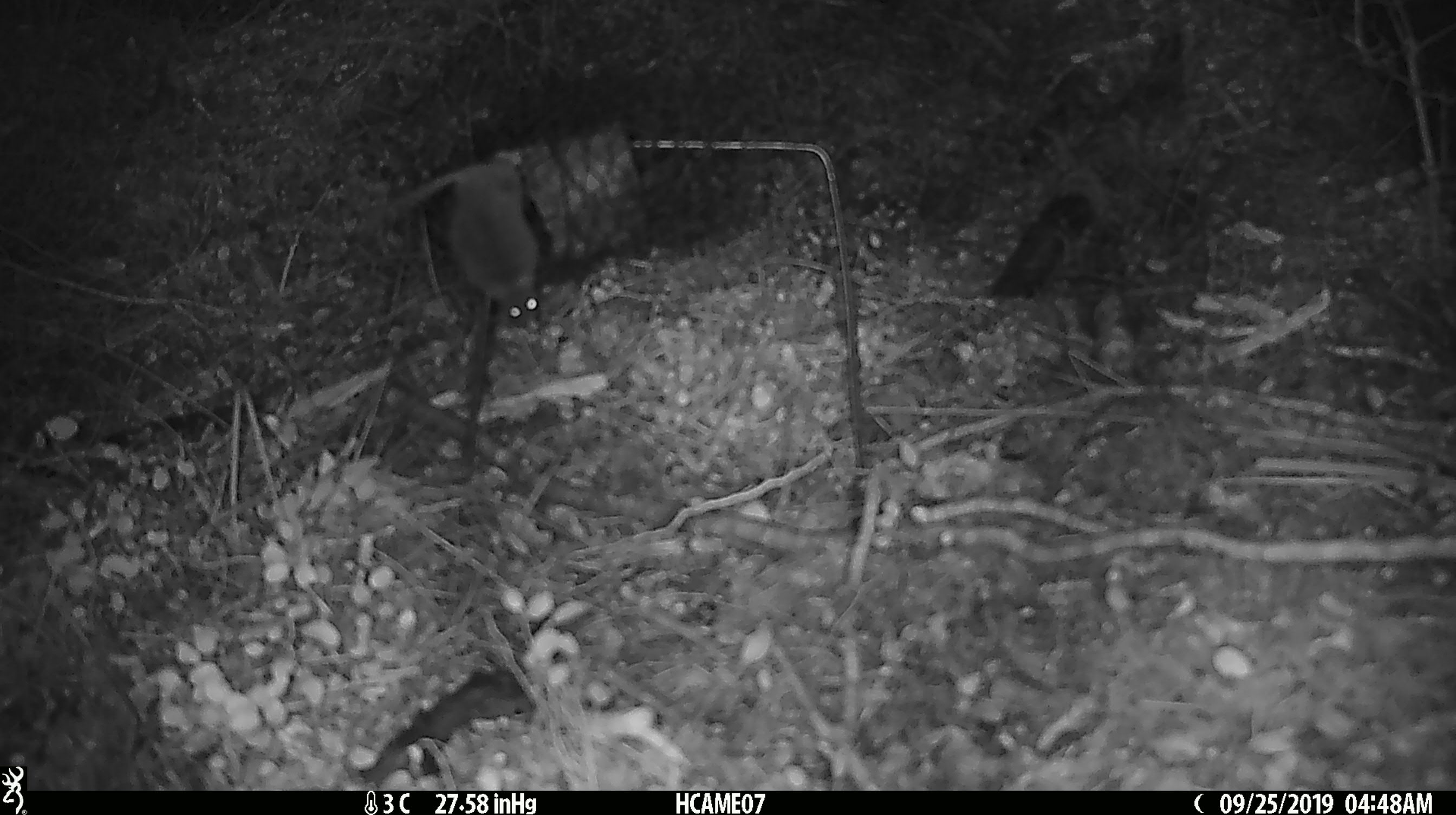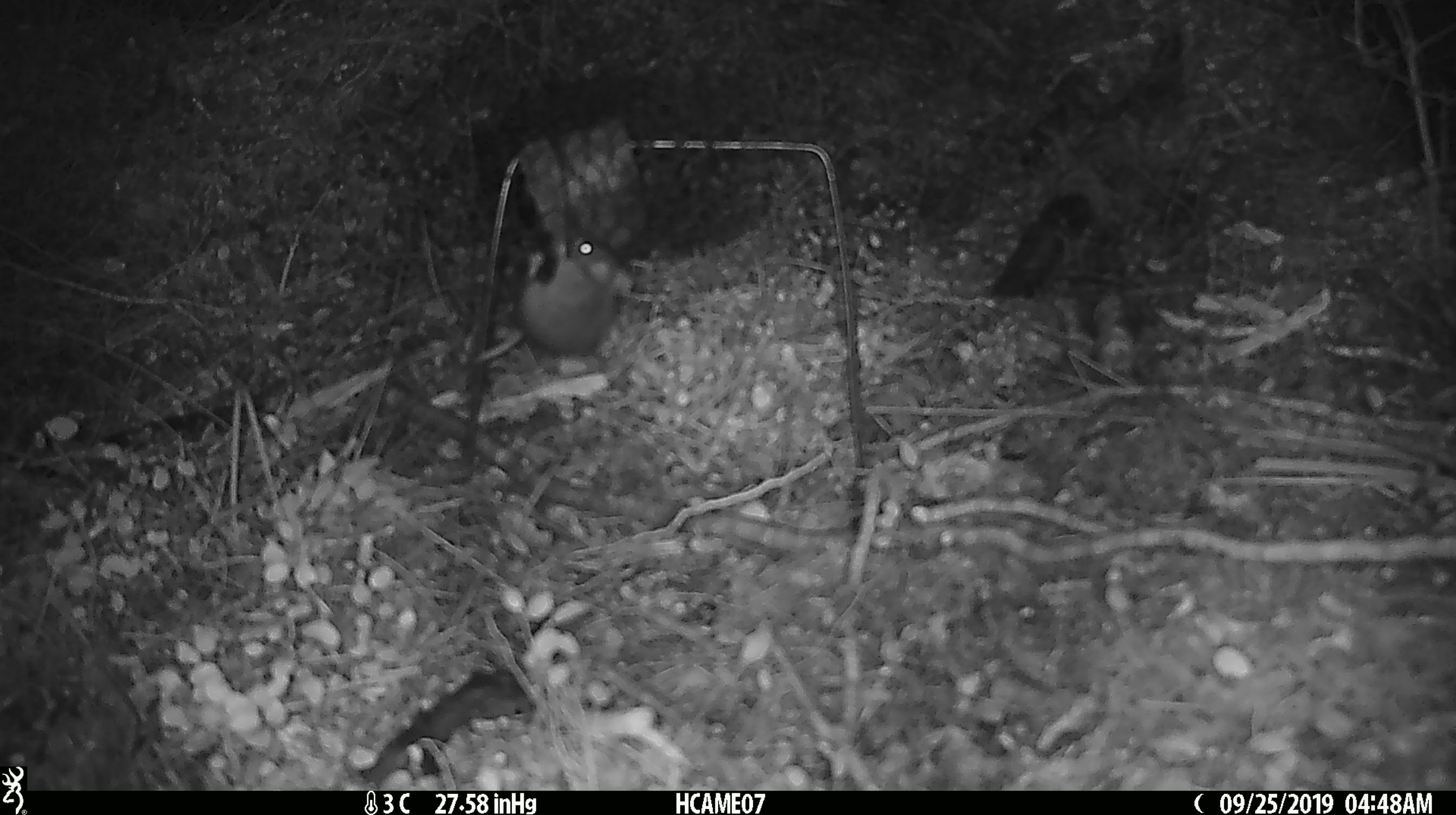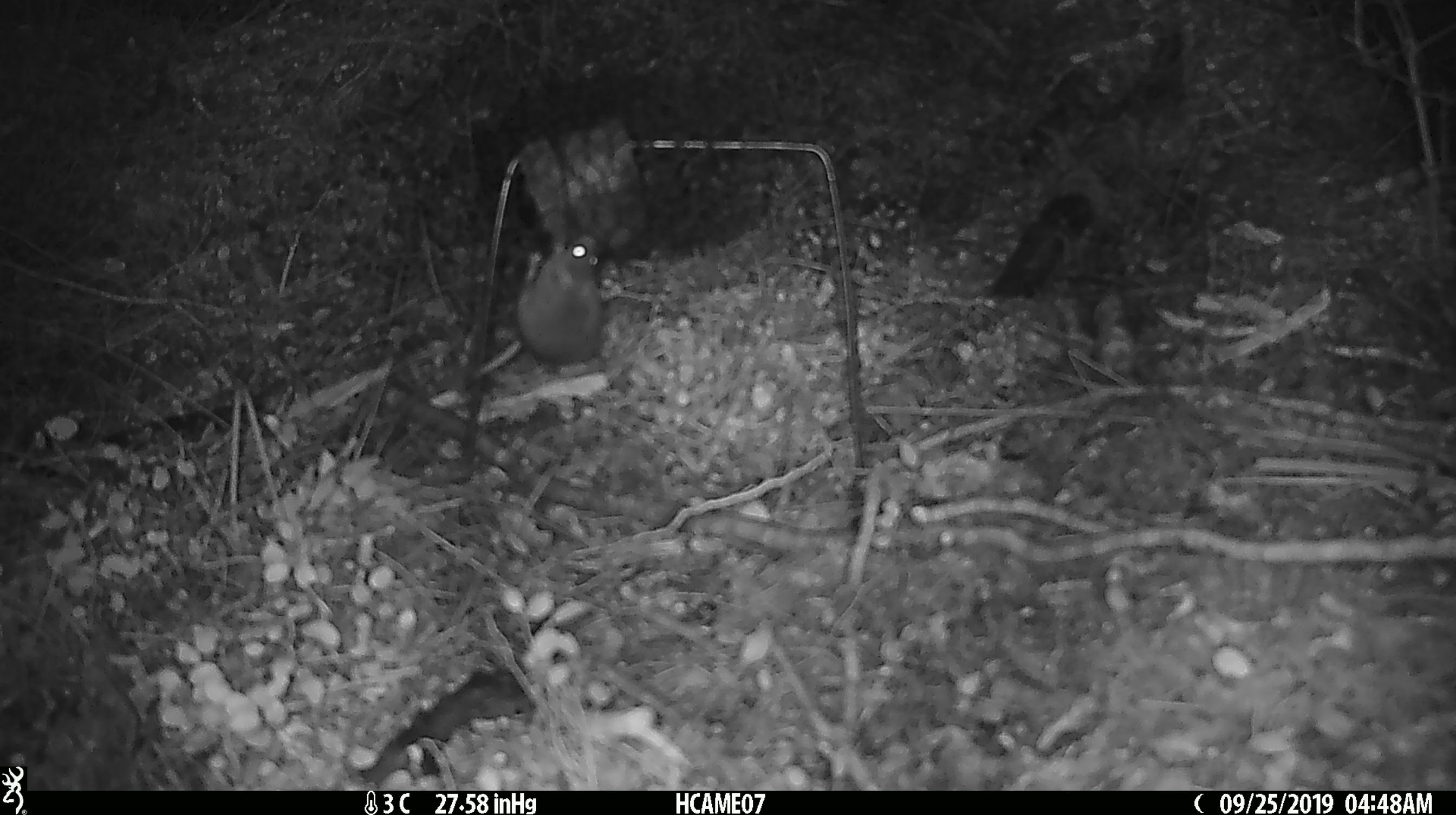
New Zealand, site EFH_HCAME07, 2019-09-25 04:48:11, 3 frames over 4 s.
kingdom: Animalia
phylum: Chordata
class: Mammalia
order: Rodentia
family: Muridae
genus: Mus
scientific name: Mus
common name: mouse